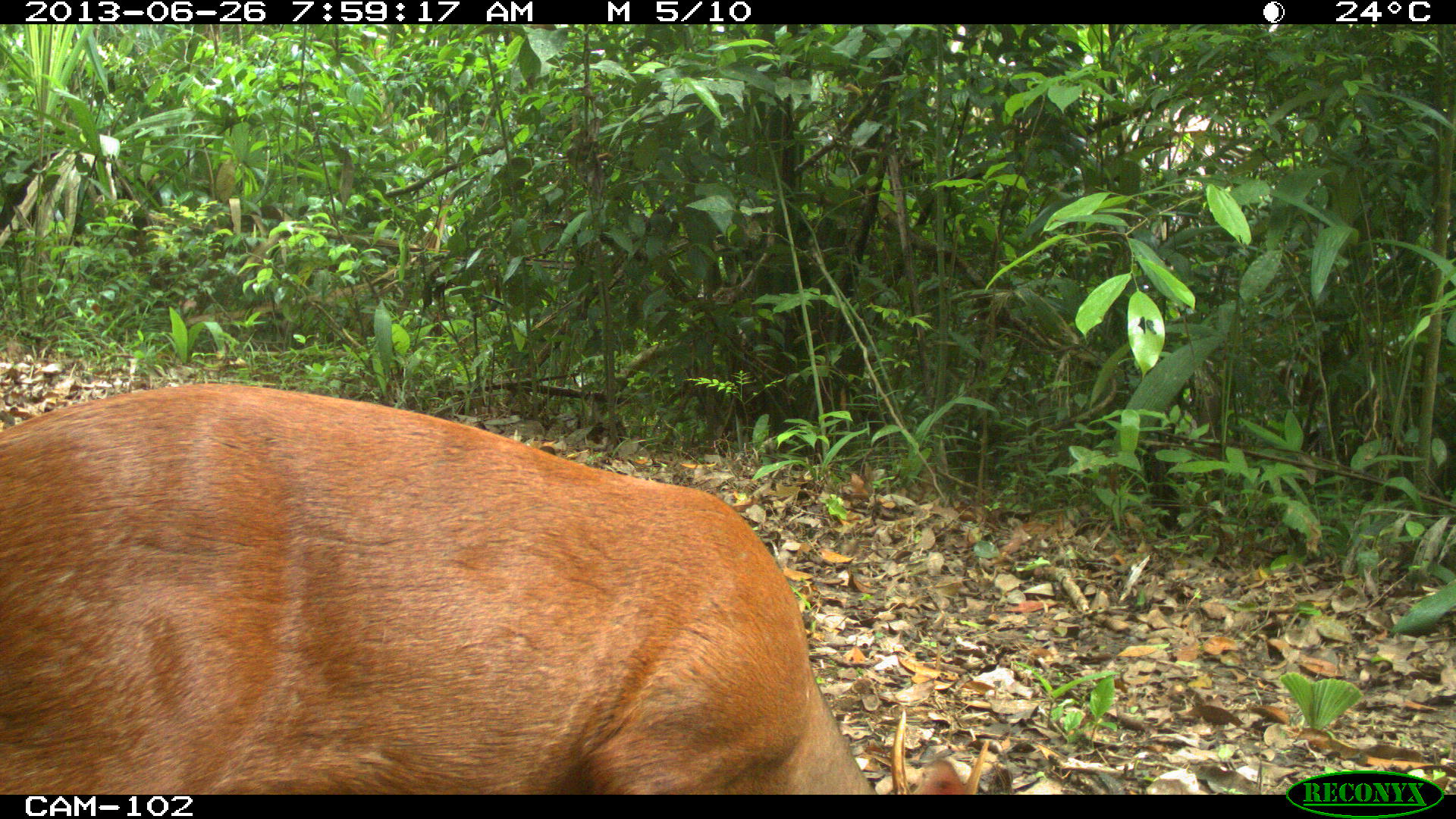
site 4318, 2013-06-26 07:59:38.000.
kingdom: Animalia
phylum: Chordata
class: Mammalia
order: Artiodactyla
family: Cervidae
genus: Mazama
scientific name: Mazama temama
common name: central american red brocket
Mazama temama (central american red brocket), count 1, sex male.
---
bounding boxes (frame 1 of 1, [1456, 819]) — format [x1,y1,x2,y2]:
mazama temama: [0,382,987,793]